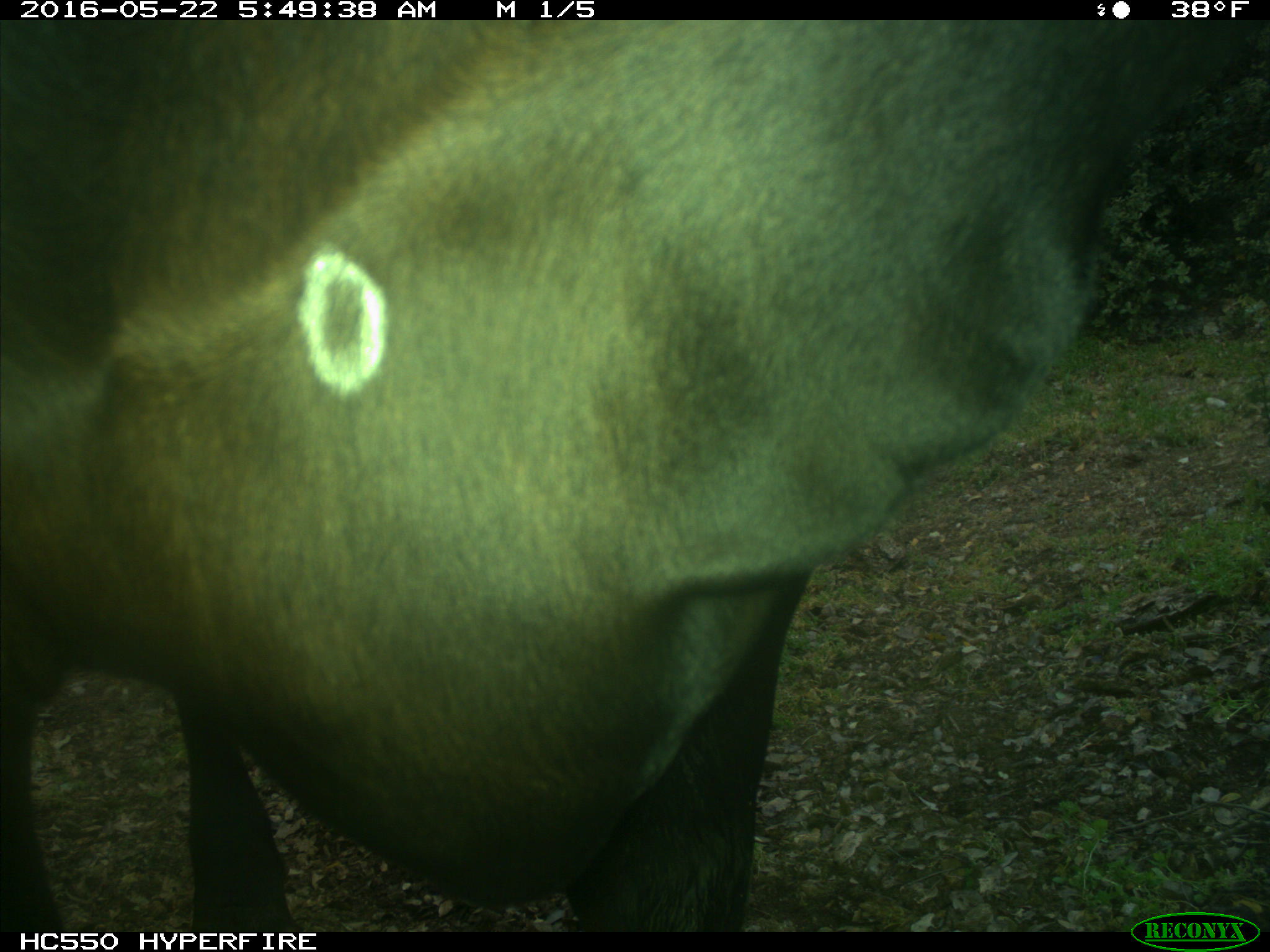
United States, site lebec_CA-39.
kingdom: Animalia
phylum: Chordata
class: Mammalia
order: Artiodactyla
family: Bovidae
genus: Bos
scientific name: Bos taurus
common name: domestic cow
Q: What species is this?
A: Bos taurus (domestic cow).